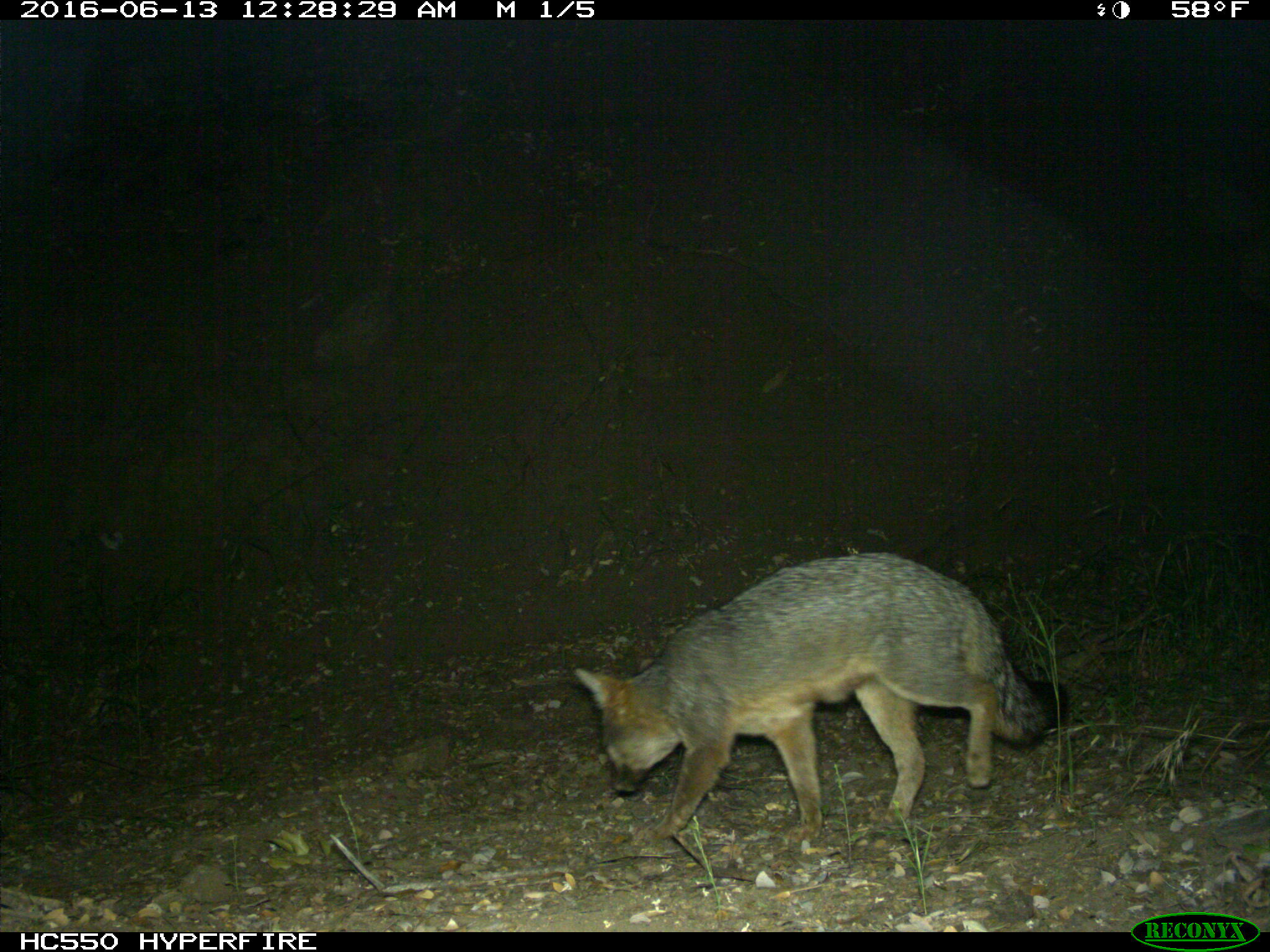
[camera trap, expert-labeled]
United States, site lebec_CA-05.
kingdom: Animalia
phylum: Chordata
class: Mammalia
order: Carnivora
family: Canidae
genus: Urocyon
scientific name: Urocyon cinereoargenteus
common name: gray fox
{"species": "Urocyon cinereoargenteus (gray fox)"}